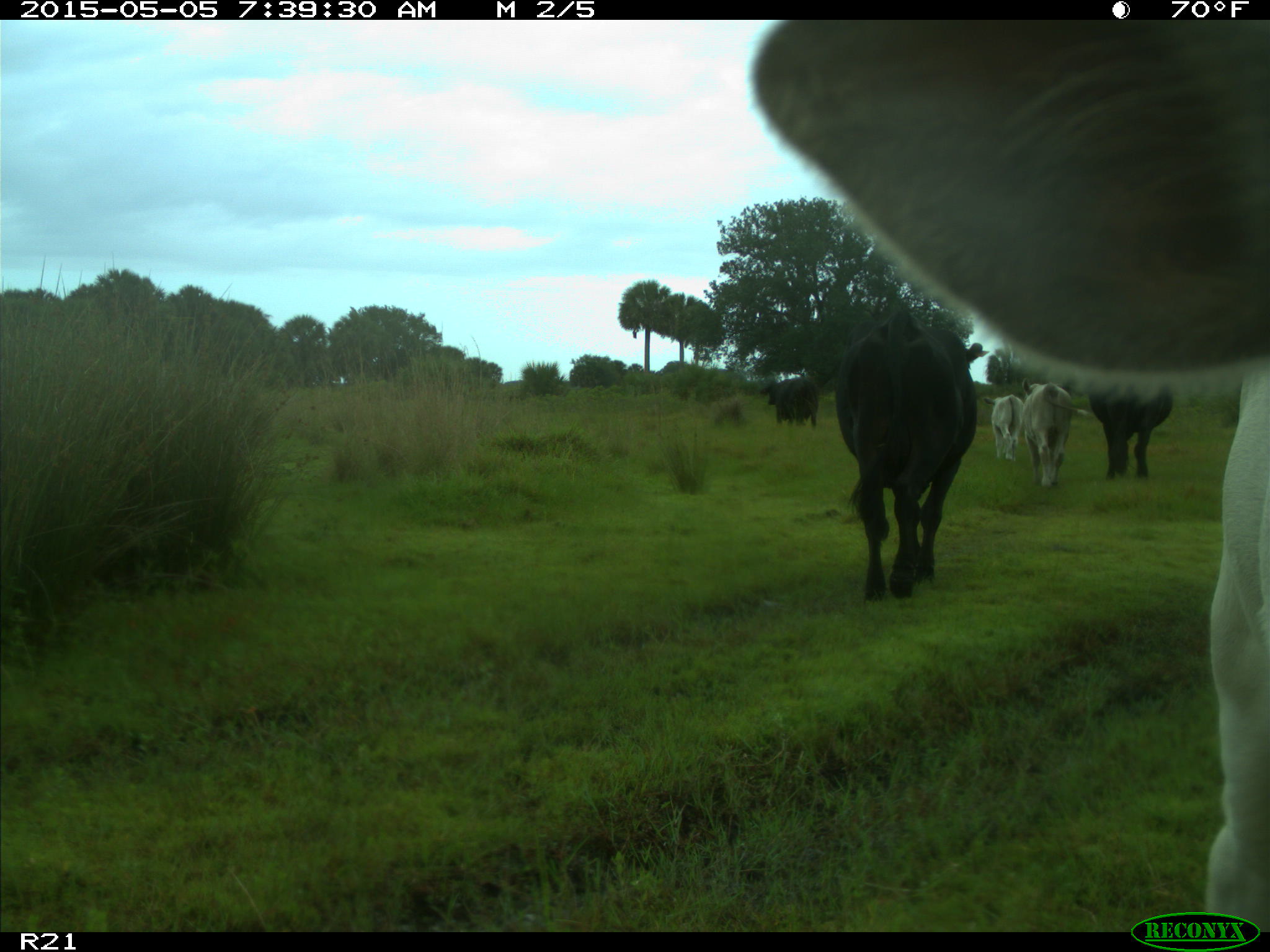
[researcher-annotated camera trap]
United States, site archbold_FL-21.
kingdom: Animalia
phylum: Chordata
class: Mammalia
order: Artiodactyla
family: Bovidae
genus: Bos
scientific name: Bos taurus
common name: domestic cow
Bos taurus (domestic cow).